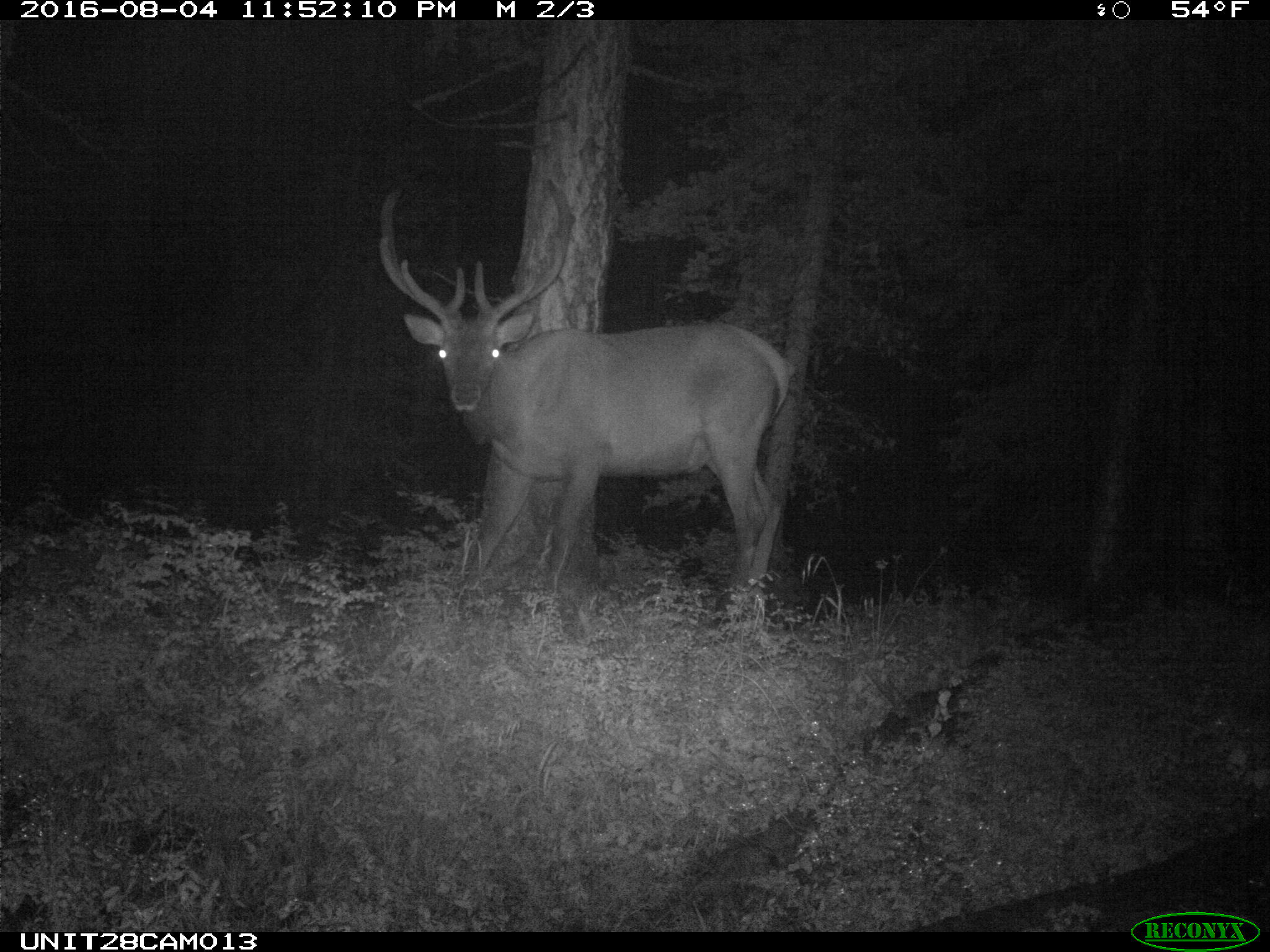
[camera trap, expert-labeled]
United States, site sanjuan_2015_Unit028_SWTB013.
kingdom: Animalia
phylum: Chordata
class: Mammalia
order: Artiodactyla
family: Cervidae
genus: Cervus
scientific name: Cervus elaphus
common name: red deer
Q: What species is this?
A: Cervus elaphus (red deer).